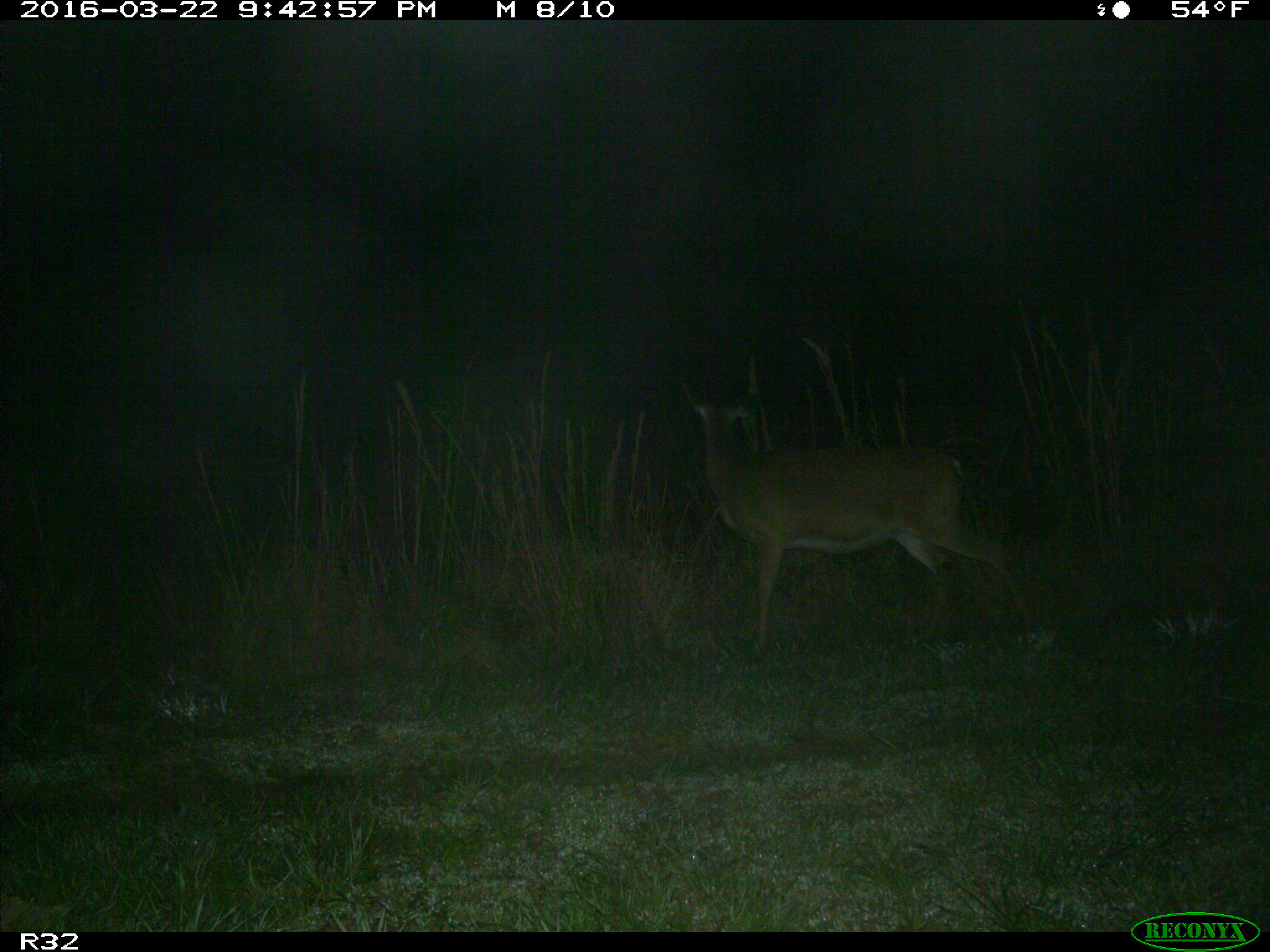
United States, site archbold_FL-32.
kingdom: Animalia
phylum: Chordata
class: Mammalia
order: Artiodactyla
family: Cervidae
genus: Odocoileus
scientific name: Odocoileus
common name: deer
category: unidentified deer